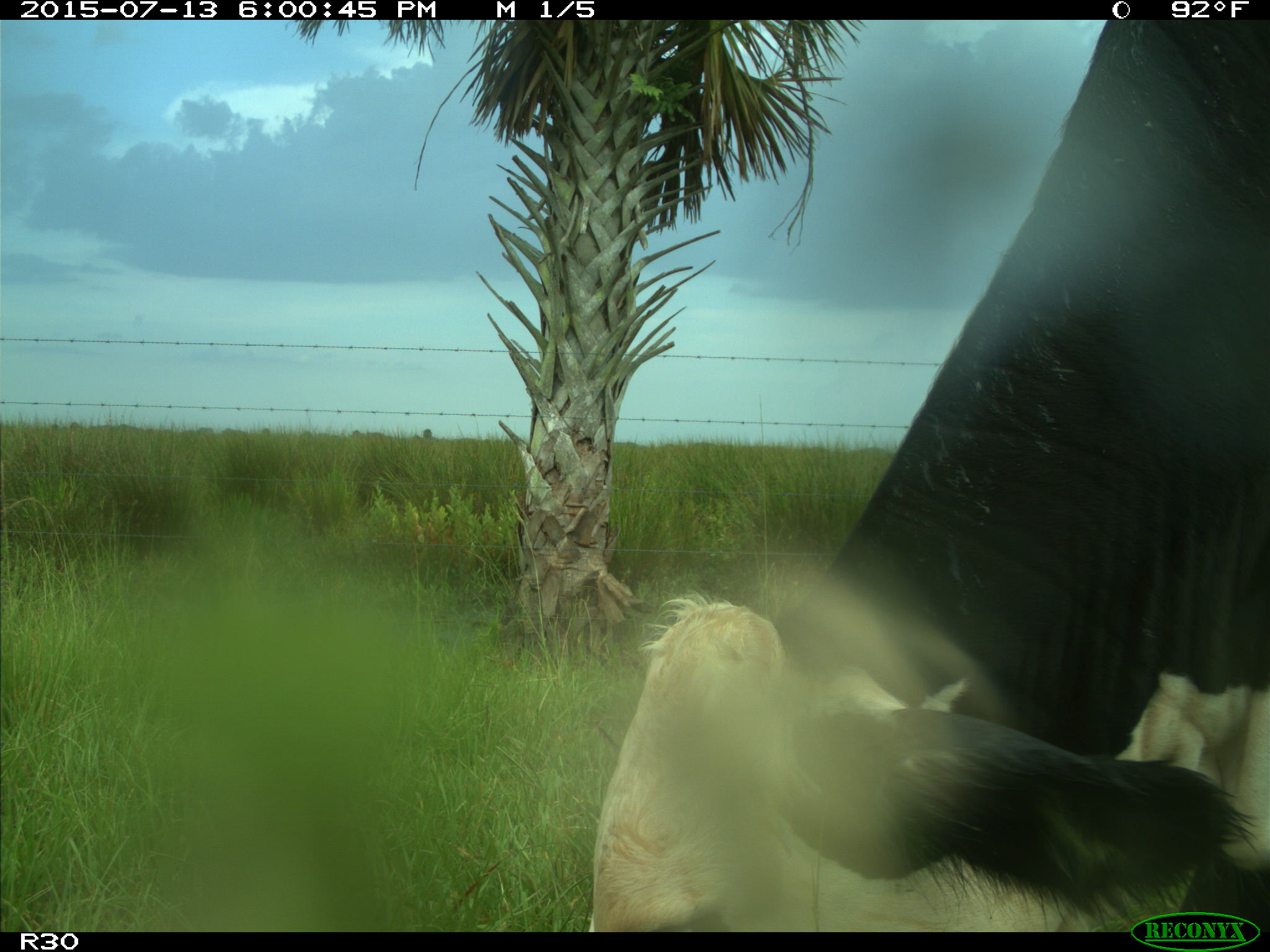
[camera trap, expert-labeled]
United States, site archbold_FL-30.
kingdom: Animalia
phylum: Chordata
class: Mammalia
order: Artiodactyla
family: Bovidae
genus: Bos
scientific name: Bos taurus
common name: domestic cow